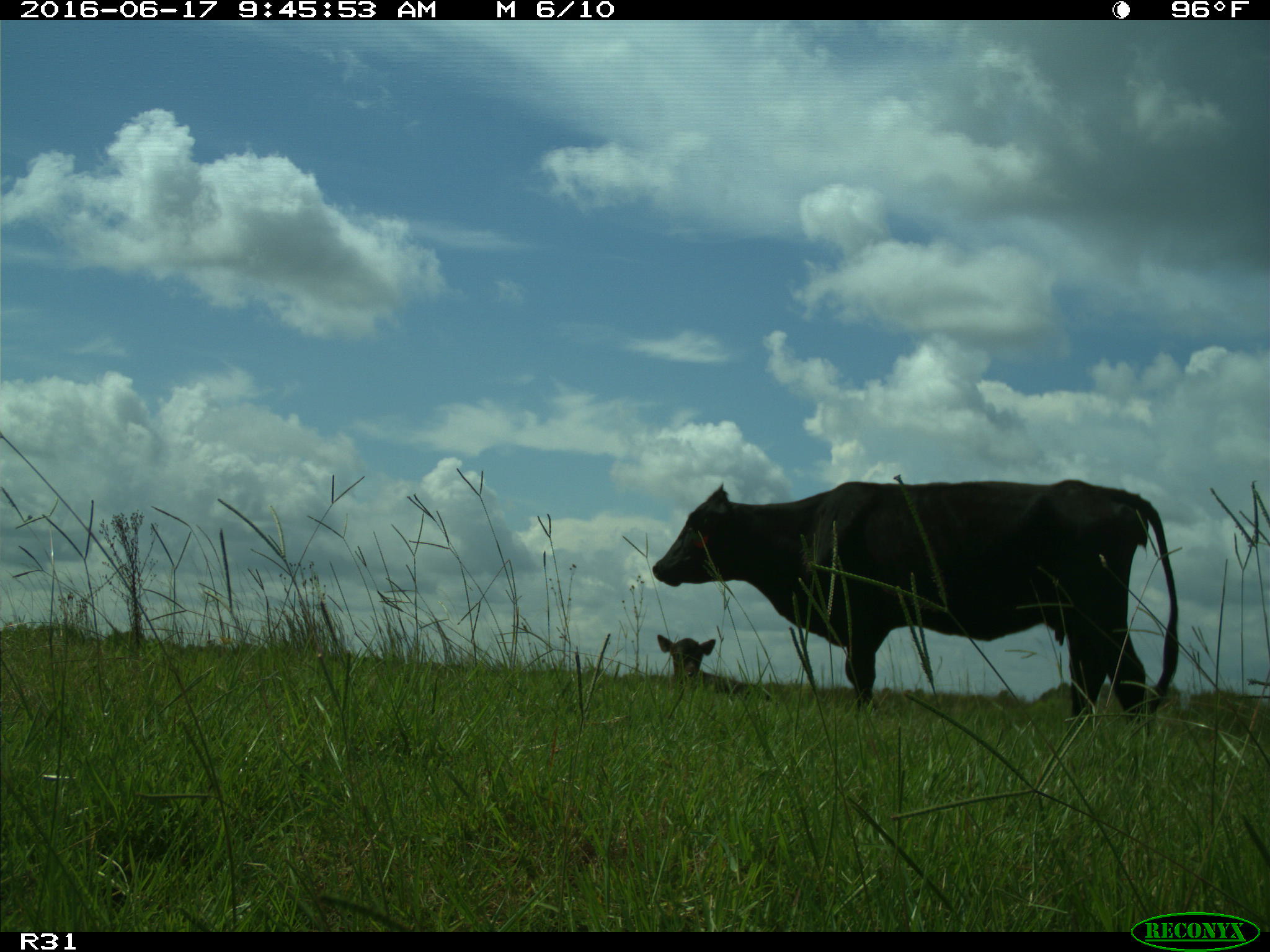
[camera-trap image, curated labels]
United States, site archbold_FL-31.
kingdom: Animalia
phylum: Chordata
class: Mammalia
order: Artiodactyla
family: Bovidae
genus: Bos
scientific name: Bos taurus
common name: domestic cow